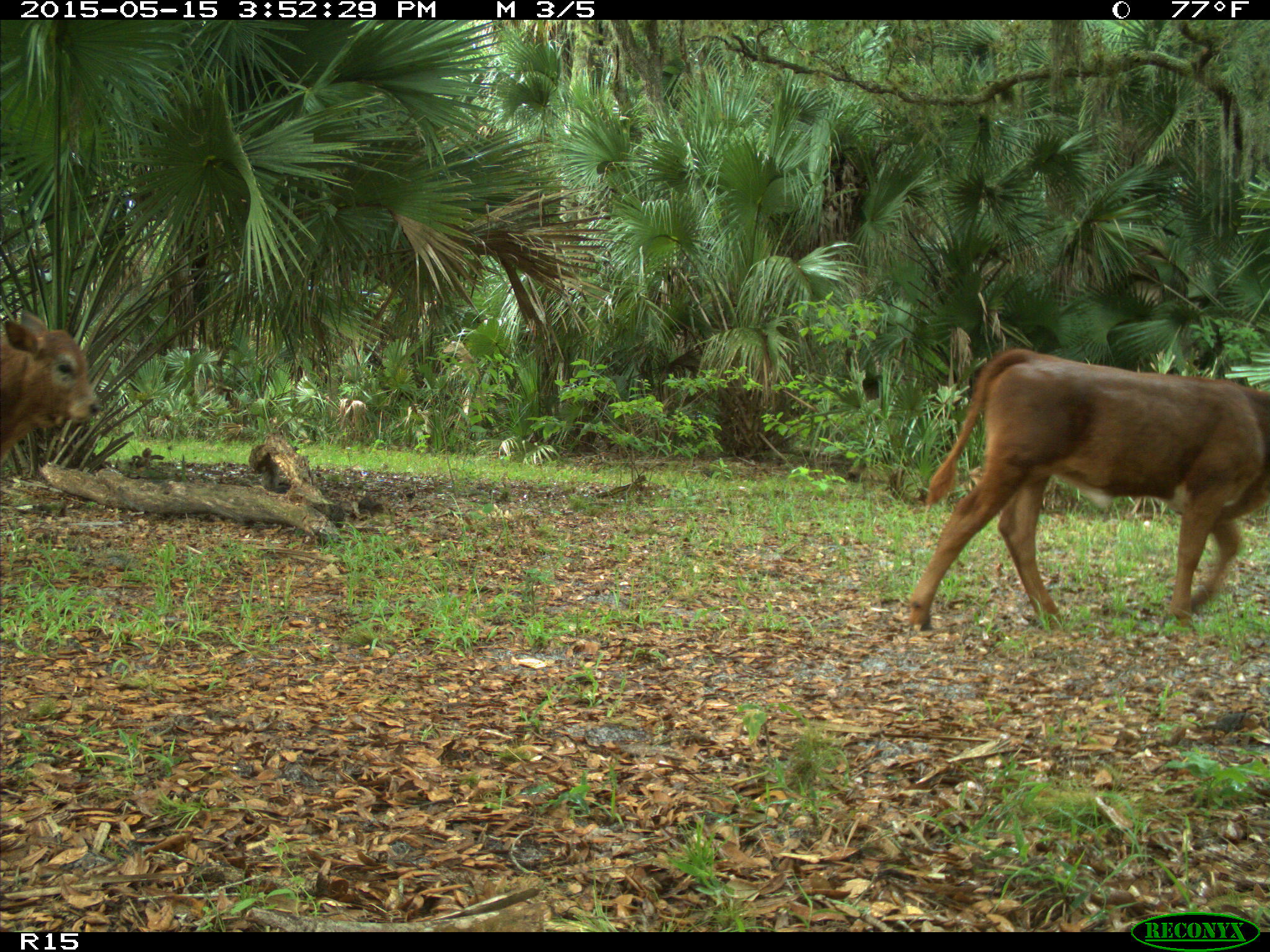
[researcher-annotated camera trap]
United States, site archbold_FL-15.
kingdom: Animalia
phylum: Chordata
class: Mammalia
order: Artiodactyla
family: Bovidae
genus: Bos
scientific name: Bos taurus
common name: domestic cow